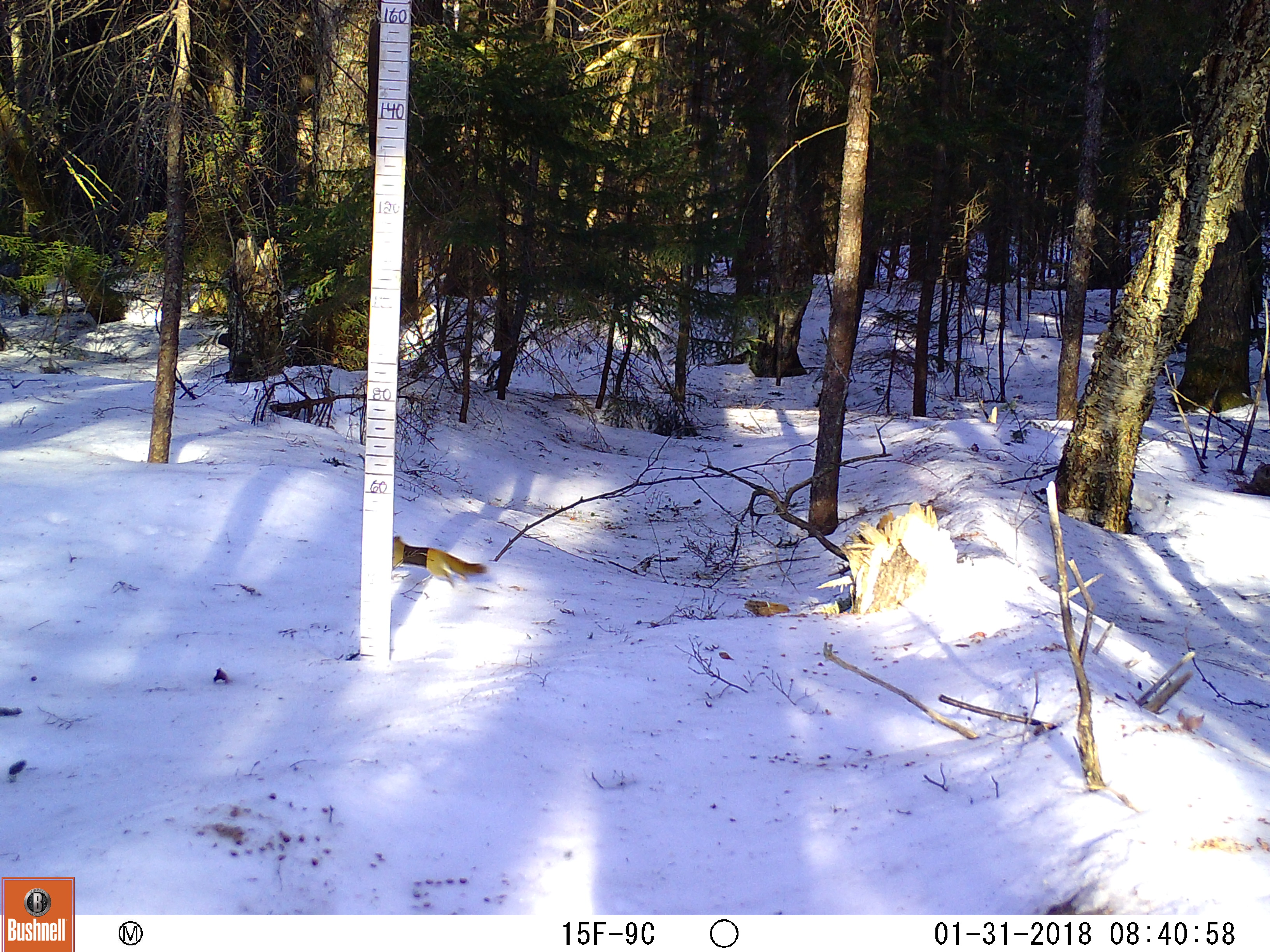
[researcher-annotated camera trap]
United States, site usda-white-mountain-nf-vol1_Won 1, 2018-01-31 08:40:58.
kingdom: Animalia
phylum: Chordata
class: Mammalia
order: Rodentia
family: Sciuridae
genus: Tamiasciurus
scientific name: Tamiasciurus hudsonicus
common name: red squirrel